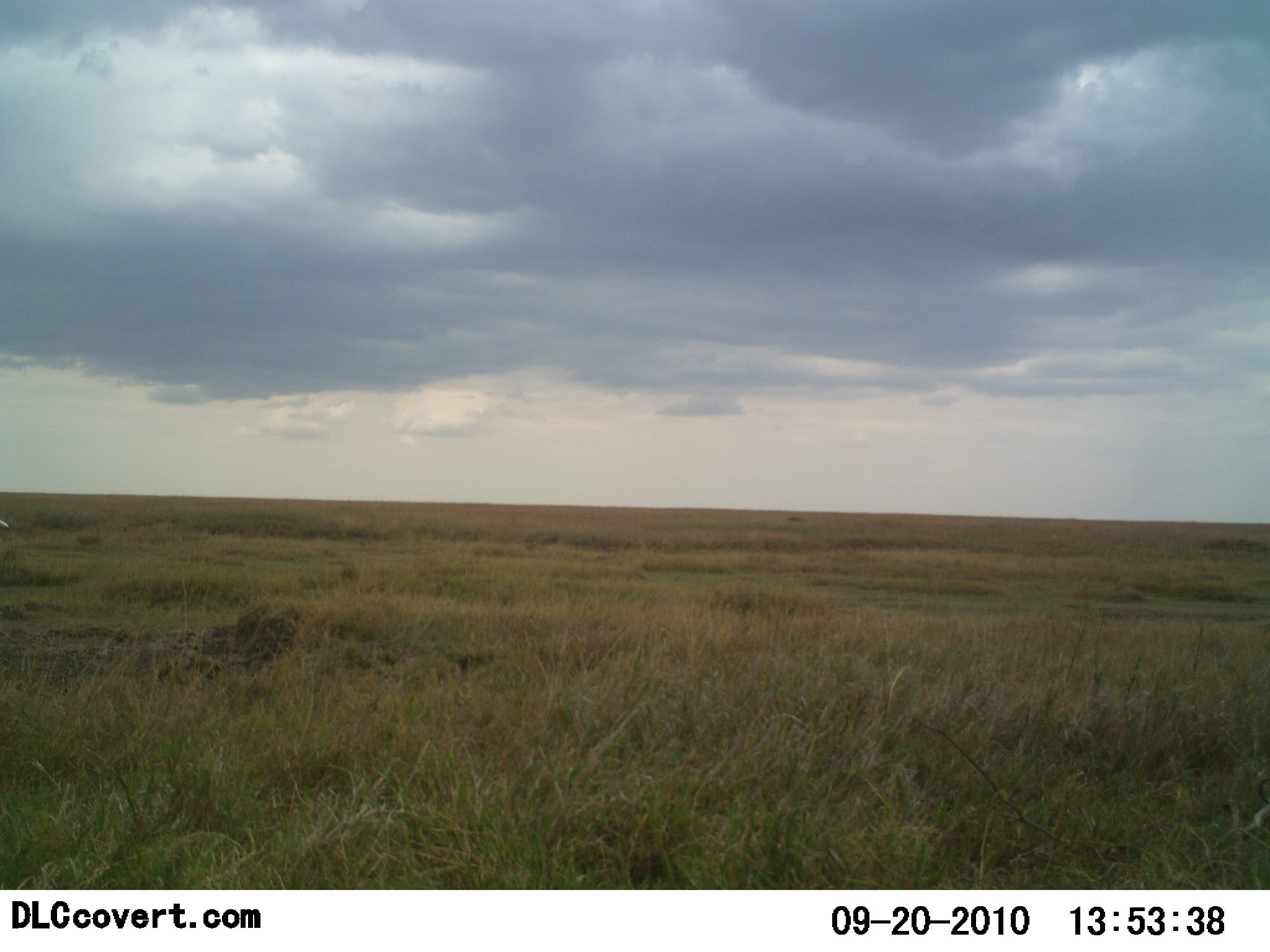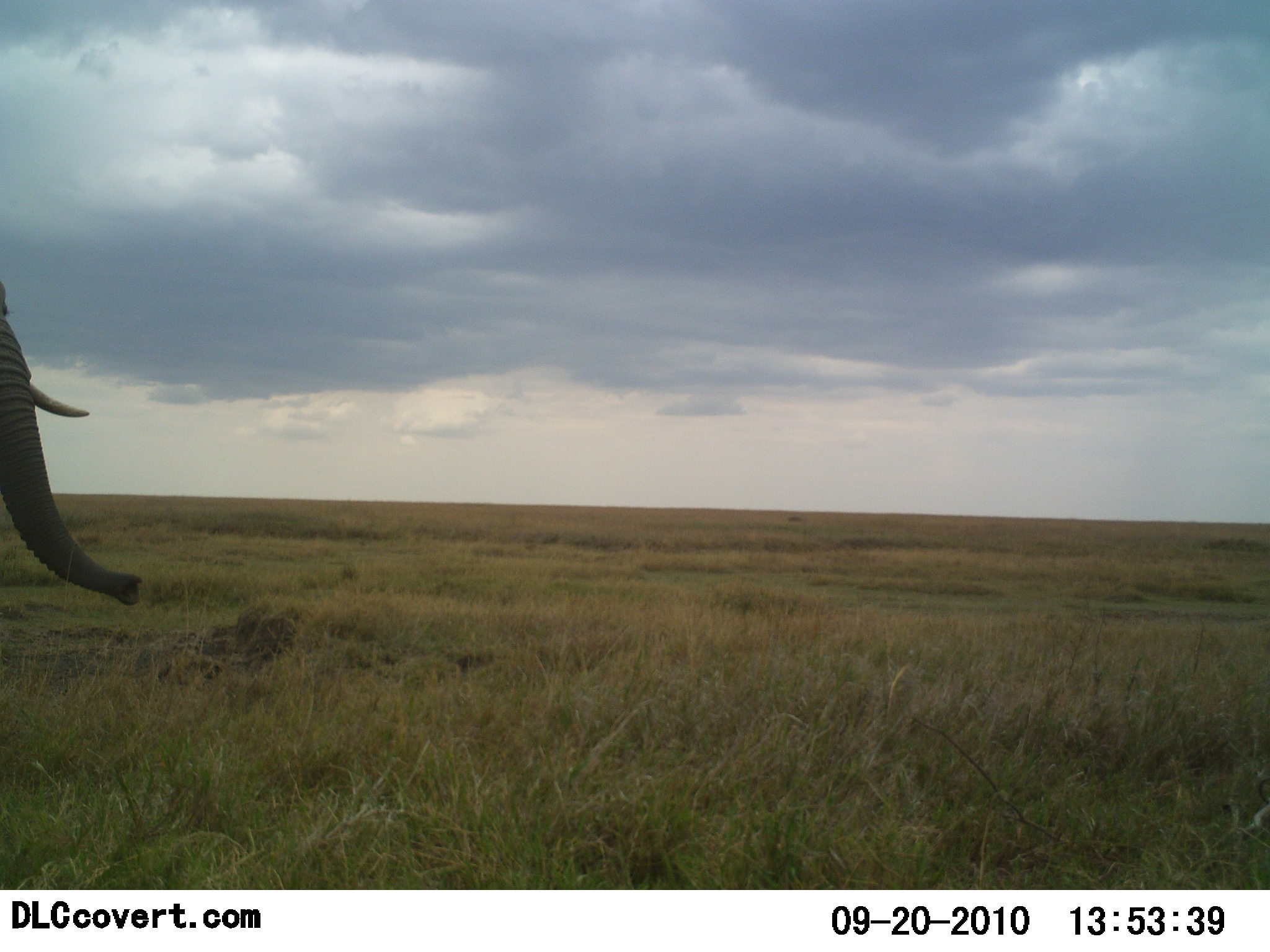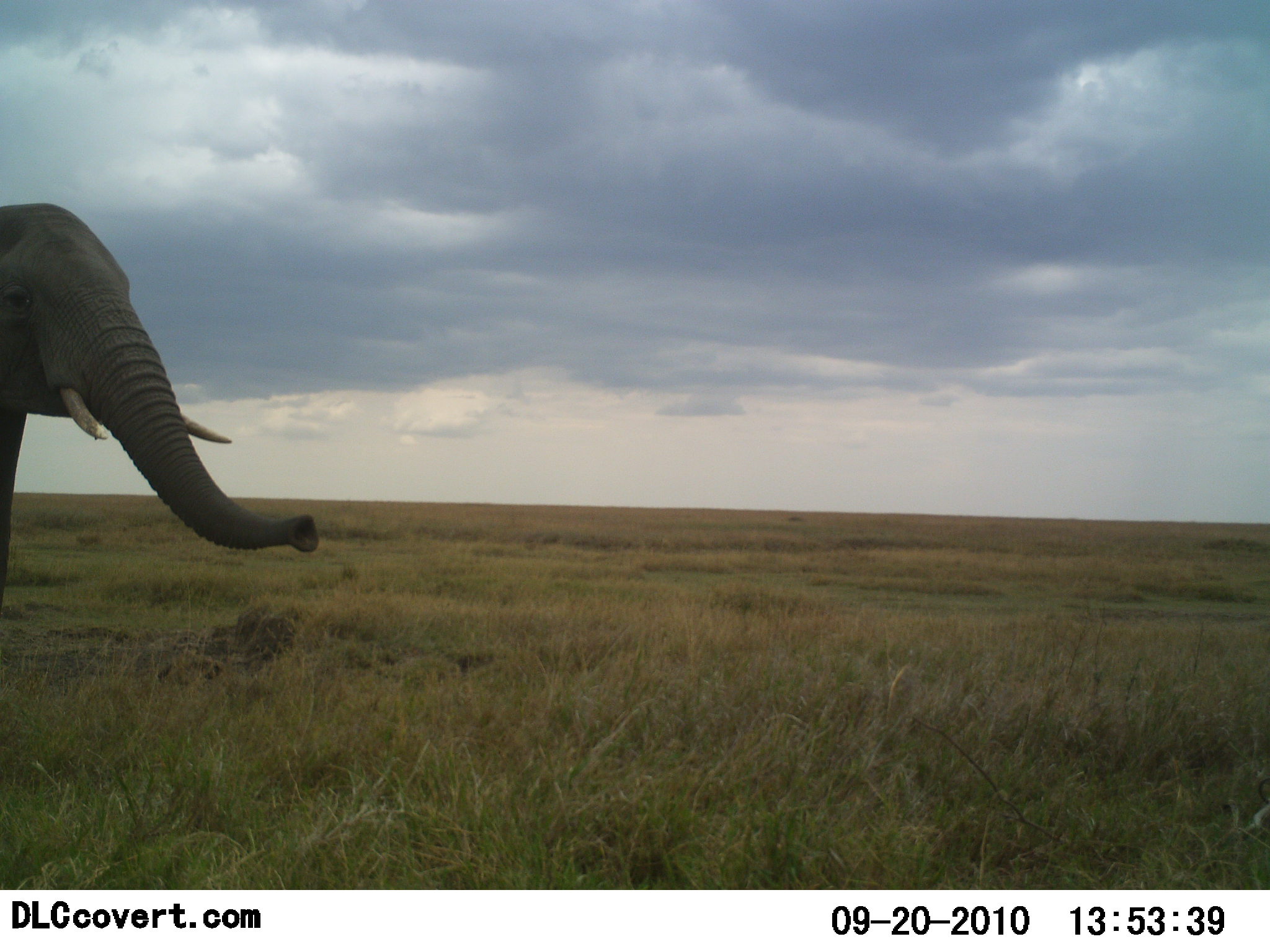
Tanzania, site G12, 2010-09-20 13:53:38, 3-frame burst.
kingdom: Animalia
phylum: Chordata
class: Mammalia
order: Proboscidea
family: Elephantidae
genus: Loxodonta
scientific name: Loxodonta africana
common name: african bush elephant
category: elephant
Elephant (african bush elephant) (Loxodonta africana), count 1. Behavior (volunteer vote fractions): standing 11%, resting 0%, moving 89%, interacting 0%. Young present (vote fraction): 0%. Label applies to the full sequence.